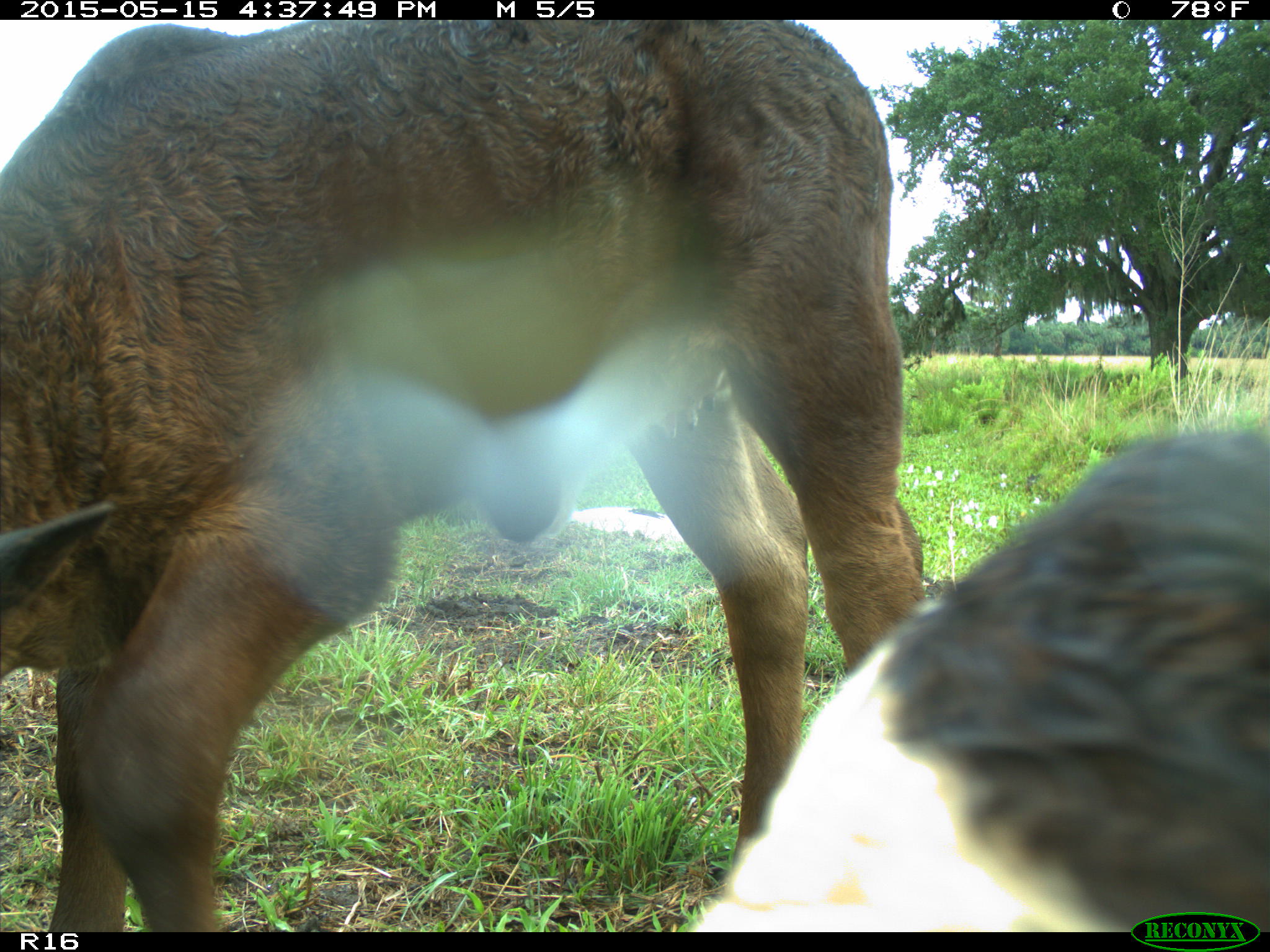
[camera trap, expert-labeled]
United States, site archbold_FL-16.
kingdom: Animalia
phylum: Chordata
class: Mammalia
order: Artiodactyla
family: Bovidae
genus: Bos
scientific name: Bos taurus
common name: domestic cow